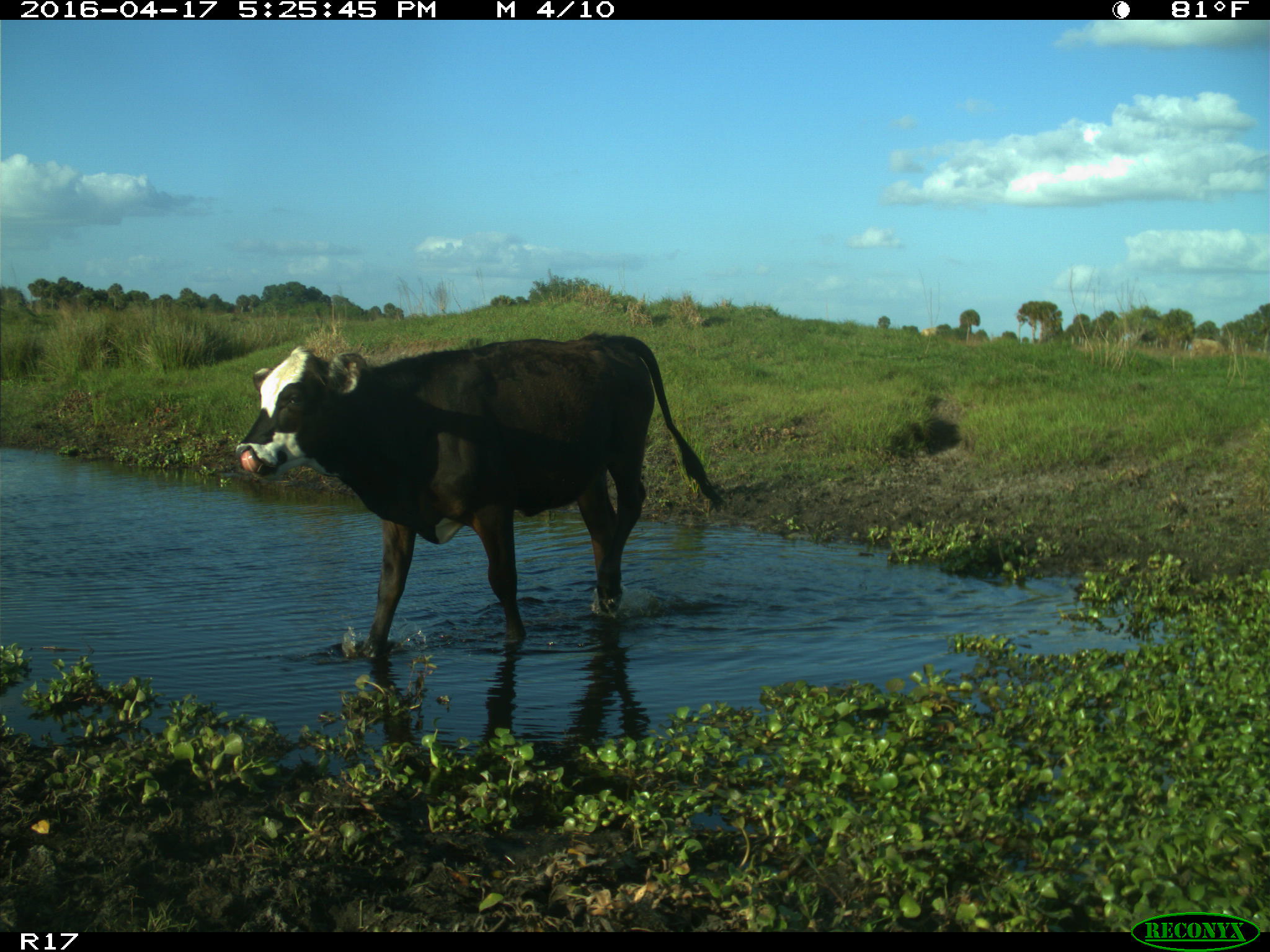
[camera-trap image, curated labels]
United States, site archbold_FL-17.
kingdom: Animalia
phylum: Chordata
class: Mammalia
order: Artiodactyla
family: Bovidae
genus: Bos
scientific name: Bos taurus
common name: domestic cow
Bos taurus (domestic cow).